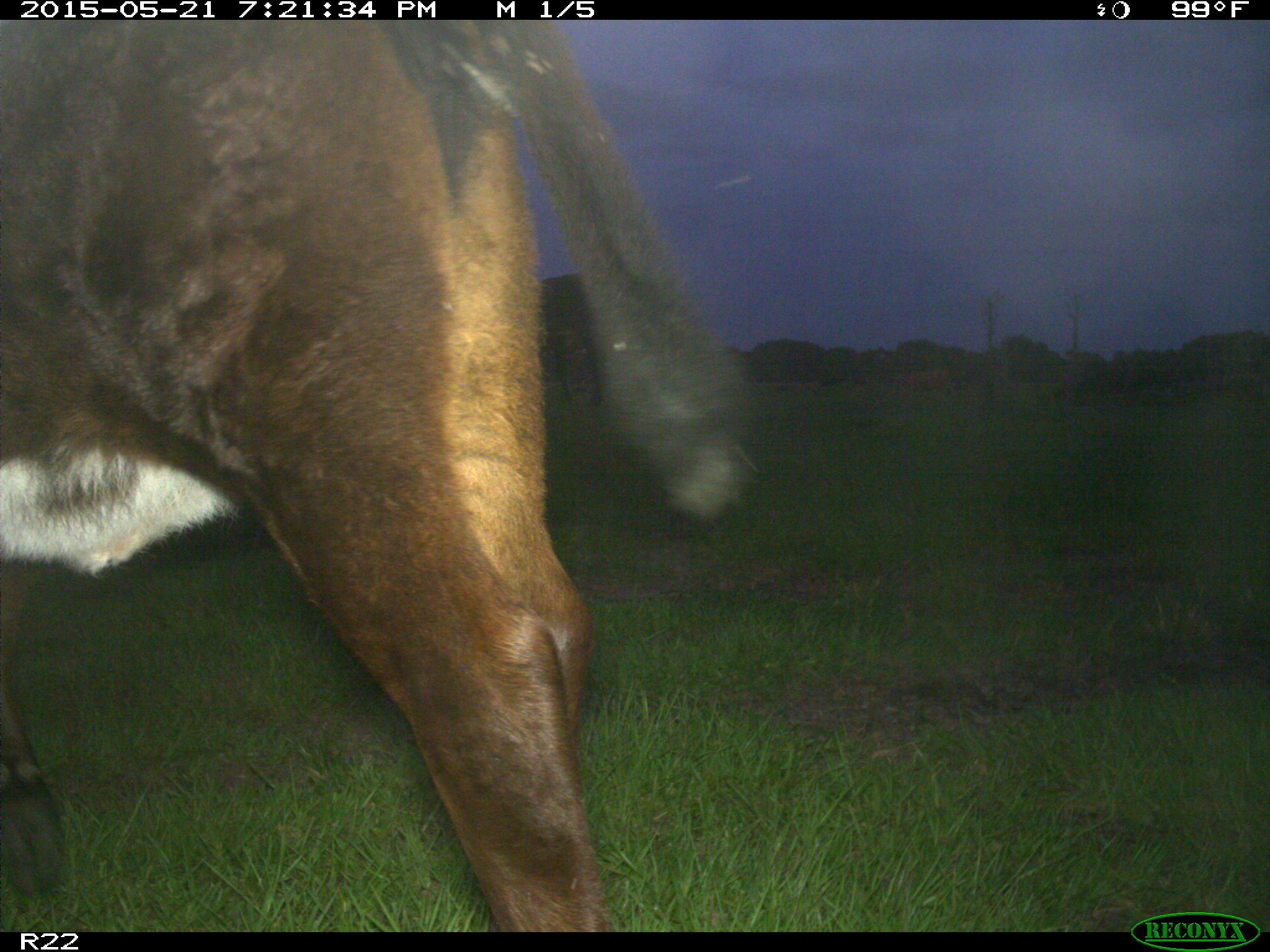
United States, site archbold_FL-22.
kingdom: Animalia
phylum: Chordata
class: Mammalia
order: Artiodactyla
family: Bovidae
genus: Bos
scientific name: Bos taurus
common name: domestic cow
Bos taurus (domestic cow).